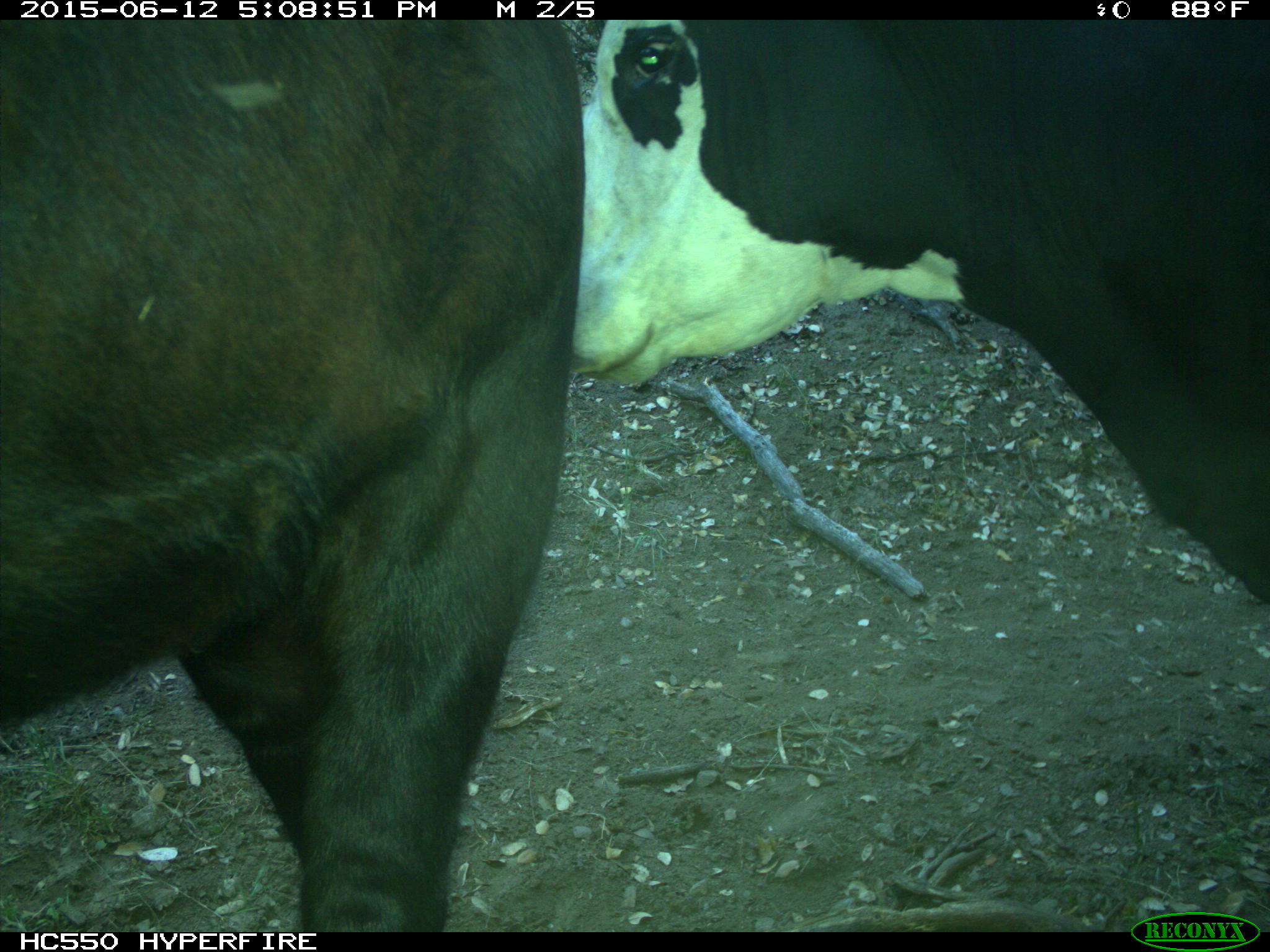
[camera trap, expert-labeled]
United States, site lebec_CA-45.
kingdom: Animalia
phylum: Chordata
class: Mammalia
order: Artiodactyla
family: Bovidae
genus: Bos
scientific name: Bos taurus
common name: domestic cow